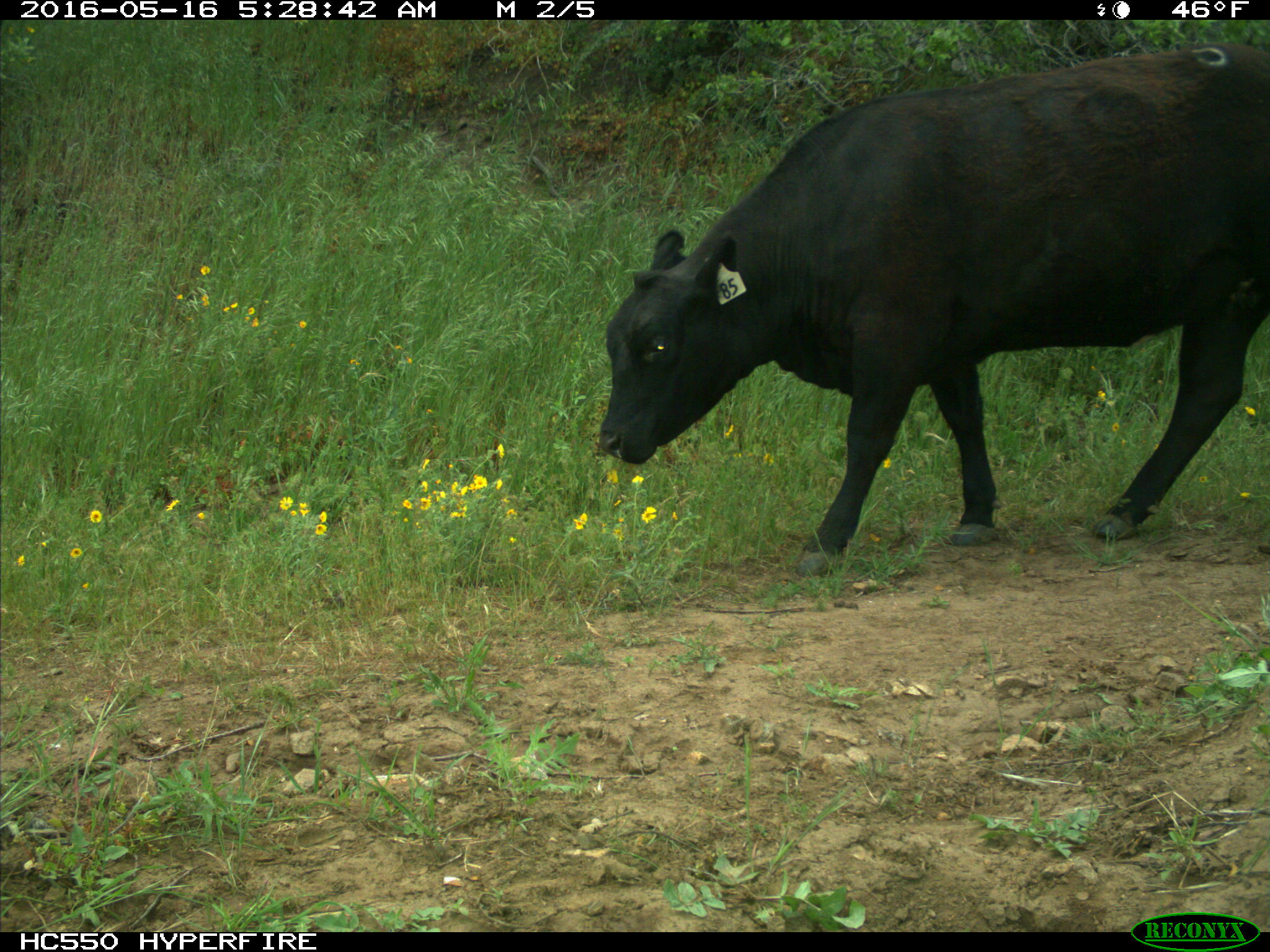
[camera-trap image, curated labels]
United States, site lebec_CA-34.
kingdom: Animalia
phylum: Chordata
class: Mammalia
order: Artiodactyla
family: Bovidae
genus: Bos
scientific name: Bos taurus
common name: domestic cow